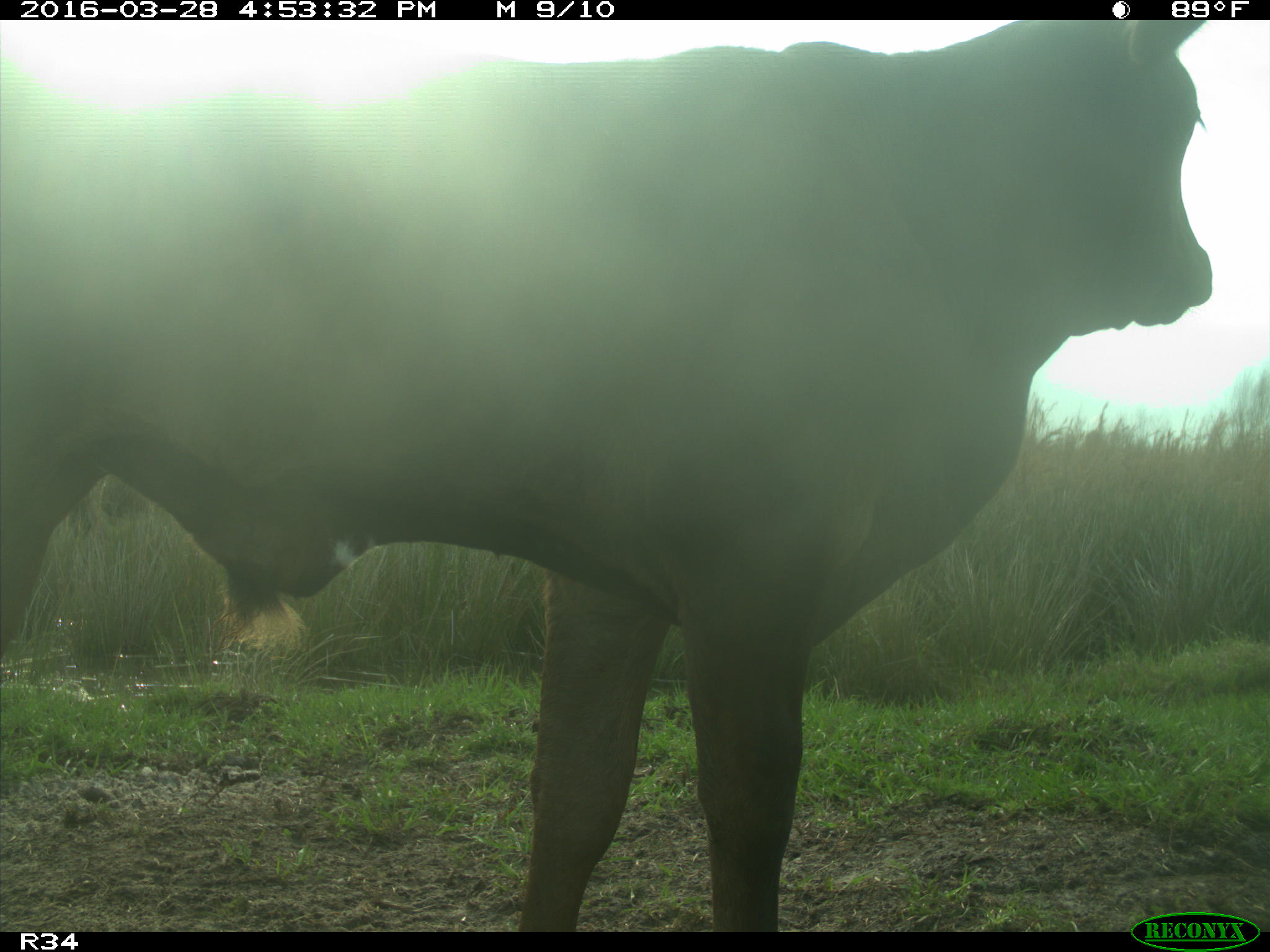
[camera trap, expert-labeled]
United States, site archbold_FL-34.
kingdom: Animalia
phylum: Chordata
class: Mammalia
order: Artiodactyla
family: Bovidae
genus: Bos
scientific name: Bos taurus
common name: domestic cow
Bos taurus (domestic cow).